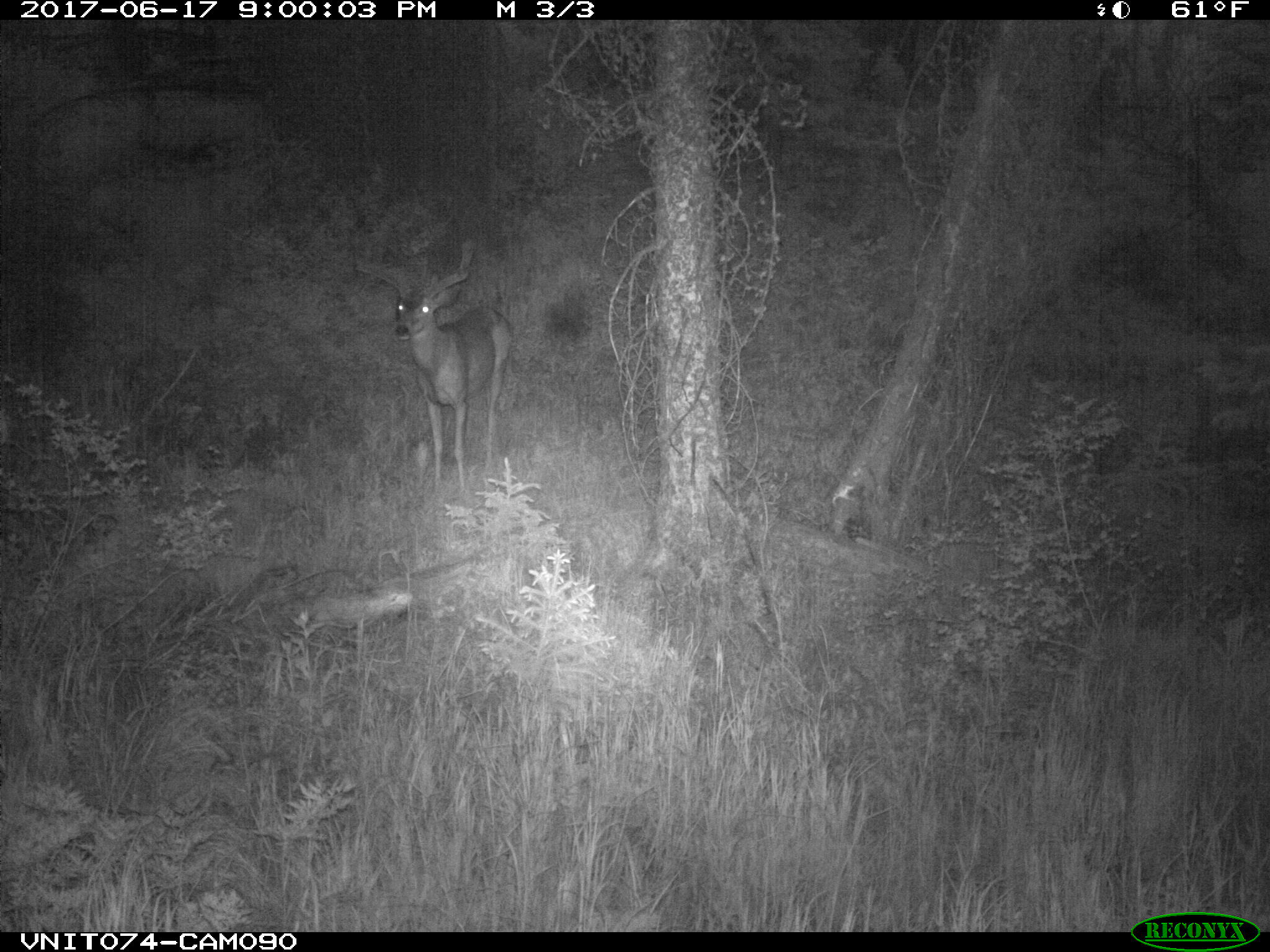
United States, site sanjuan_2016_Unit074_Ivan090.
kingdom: Animalia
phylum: Chordata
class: Mammalia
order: Artiodactyla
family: Cervidae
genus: Odocoileus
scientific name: Odocoileus hemionus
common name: mule deer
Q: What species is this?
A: Odocoileus hemionus (mule deer).